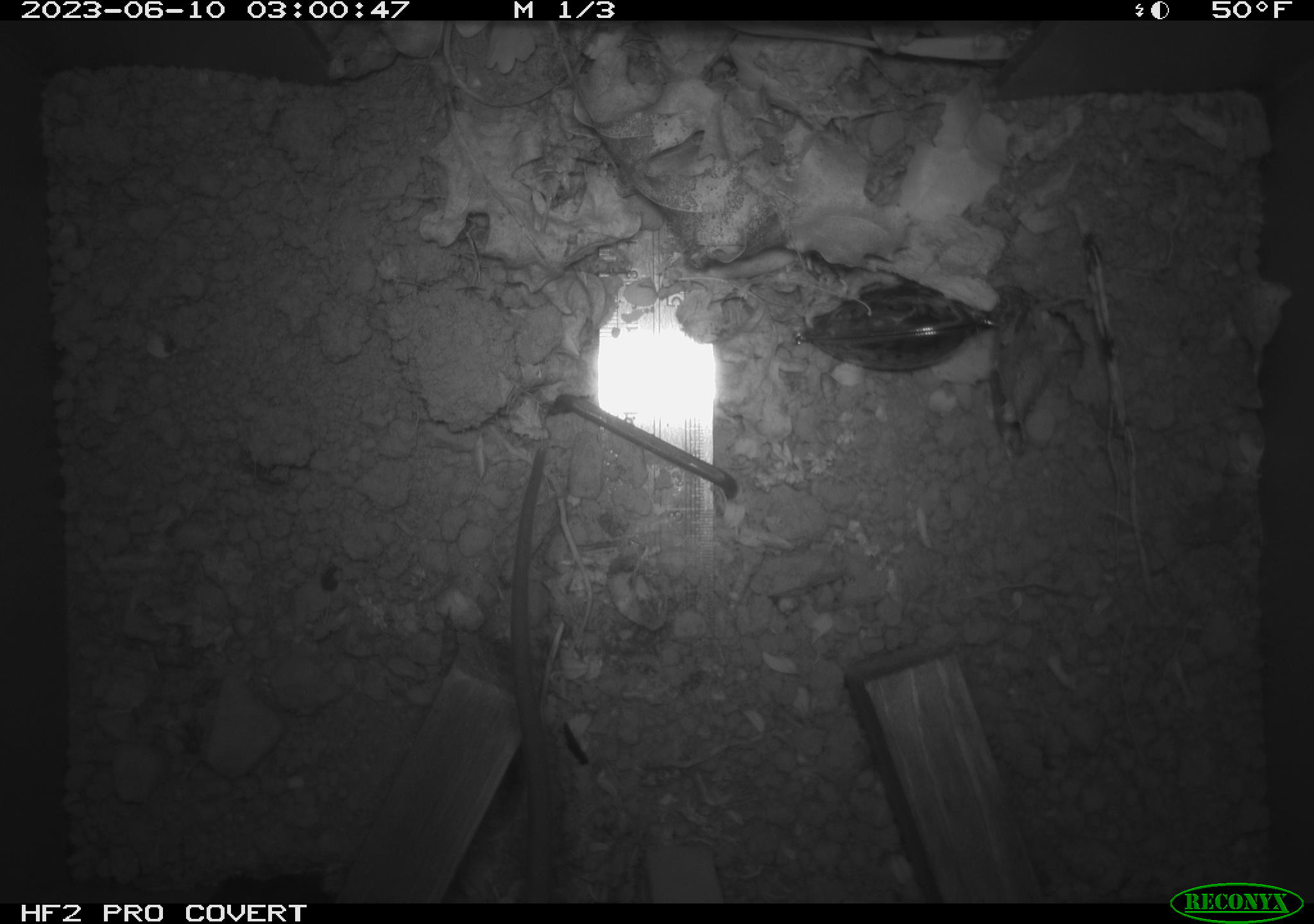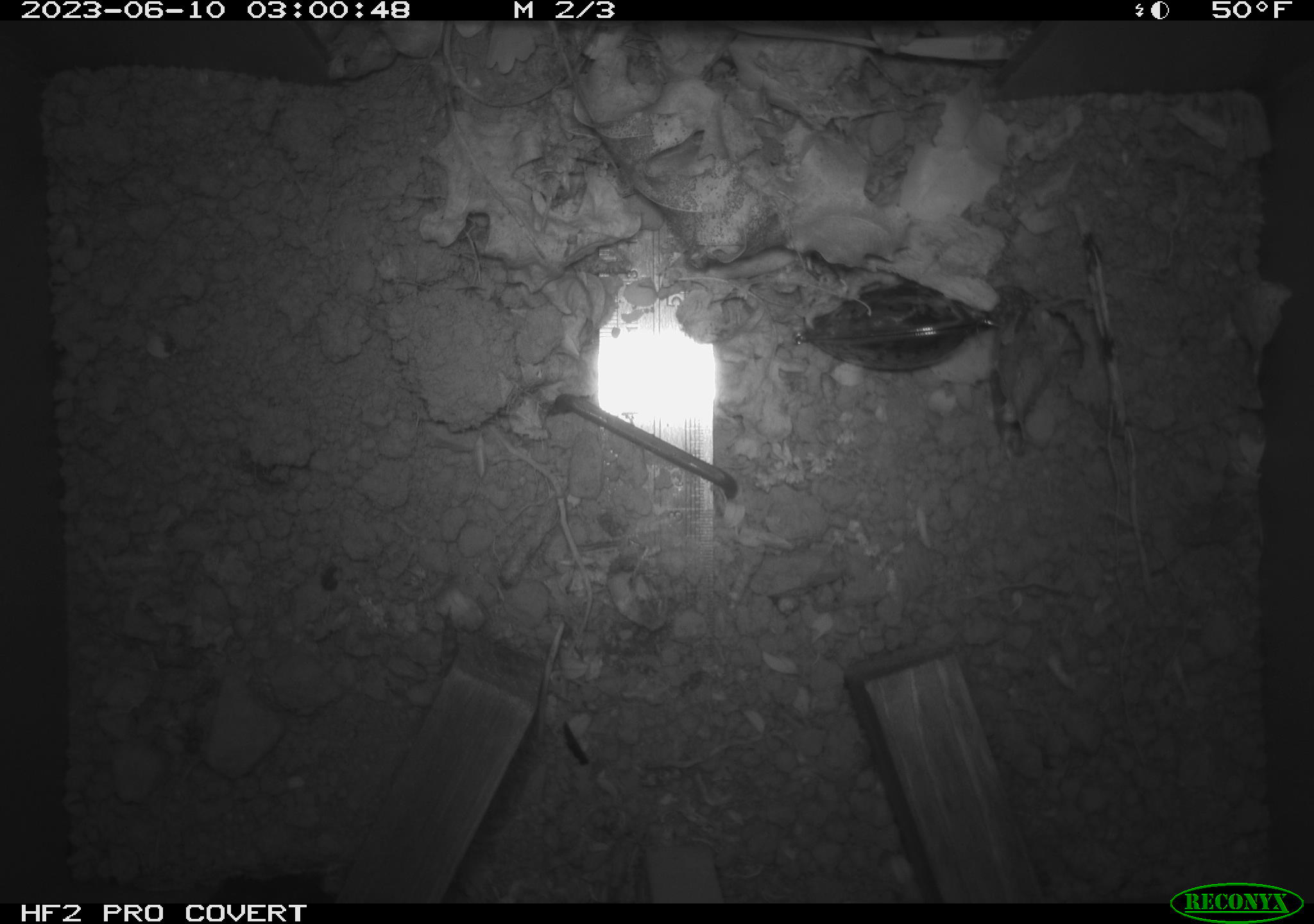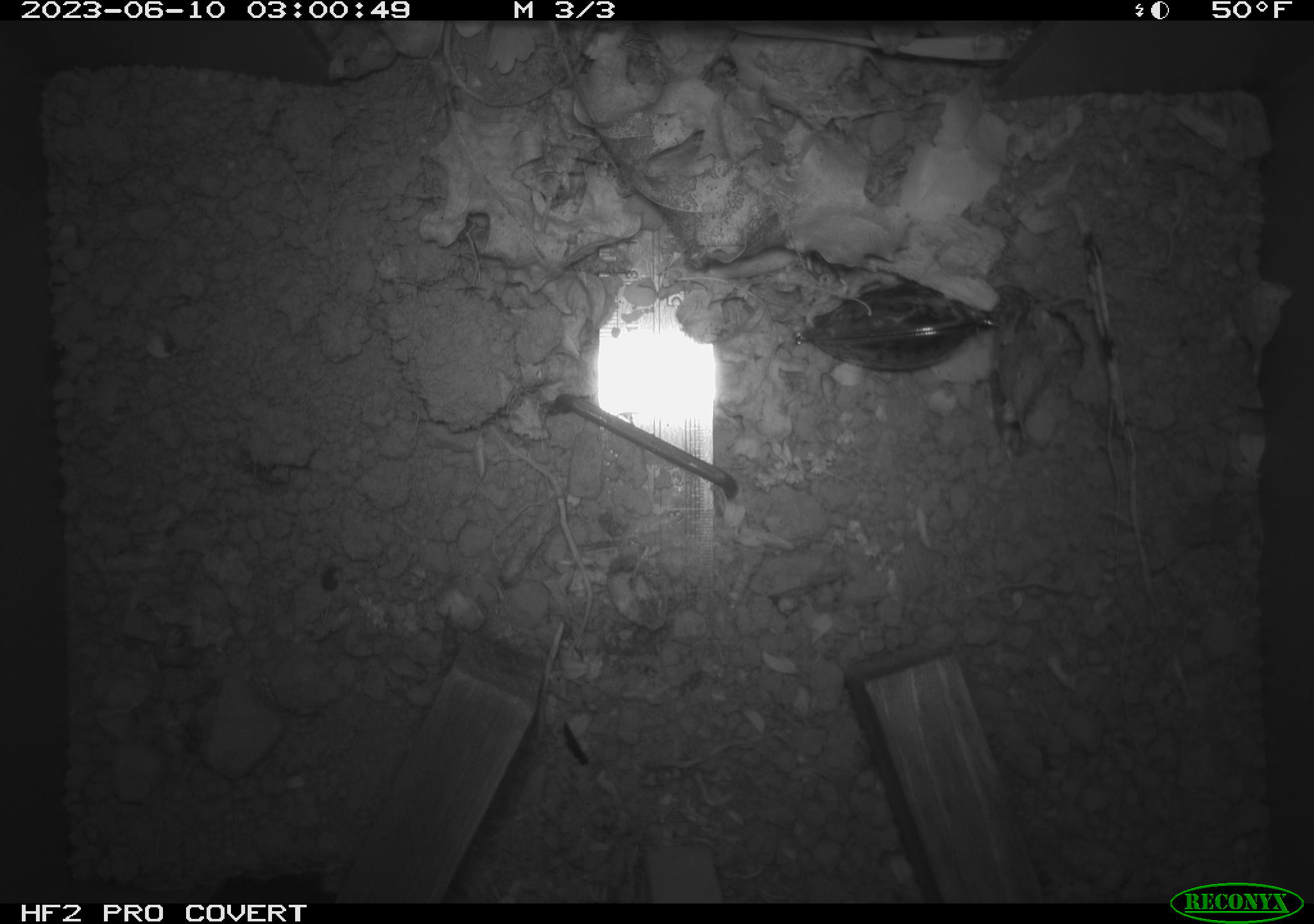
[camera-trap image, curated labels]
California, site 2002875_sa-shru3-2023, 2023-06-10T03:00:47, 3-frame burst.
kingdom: Animalia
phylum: Chordata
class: Mammalia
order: Rodentia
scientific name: Rodentia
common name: mouse species